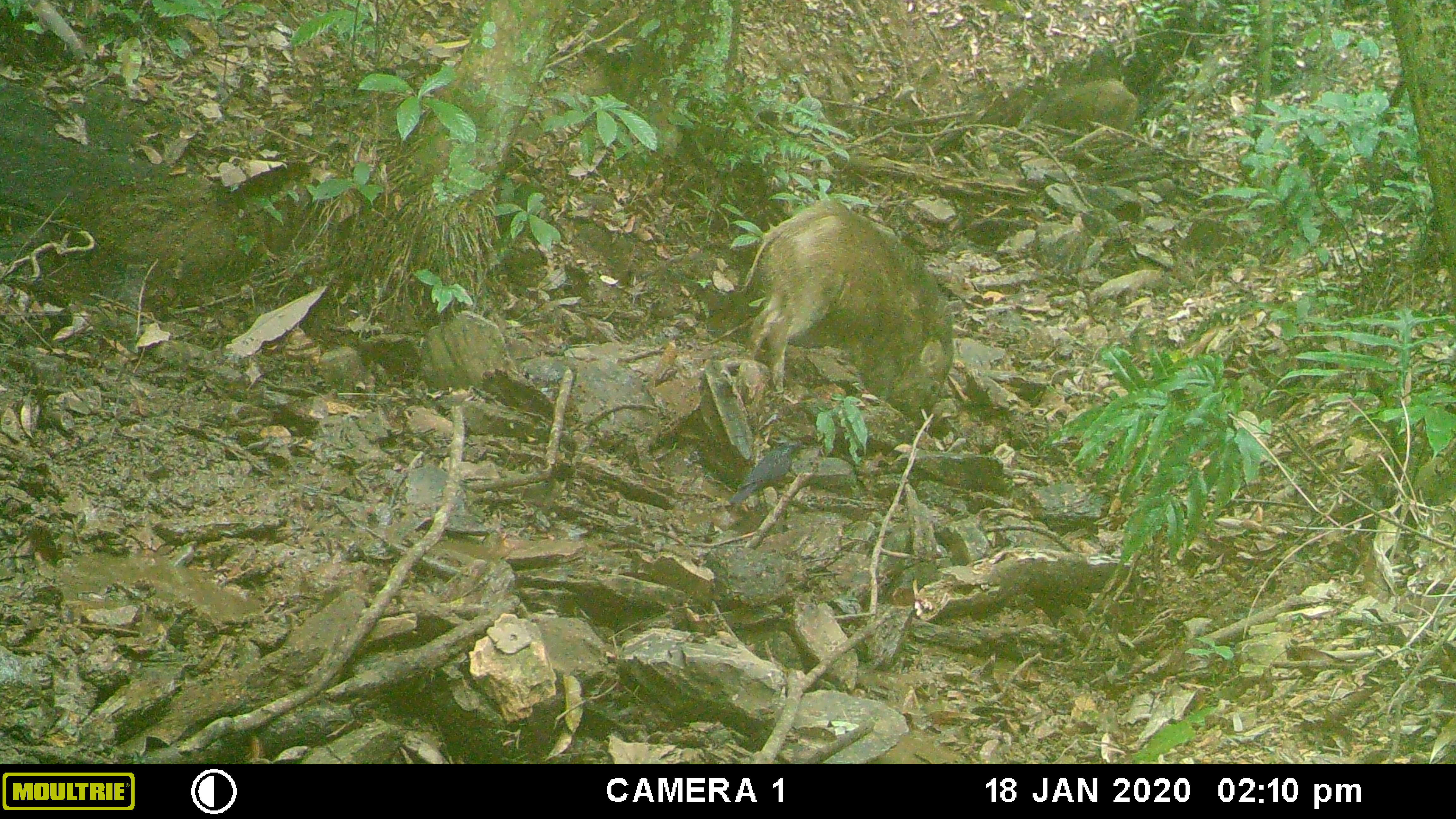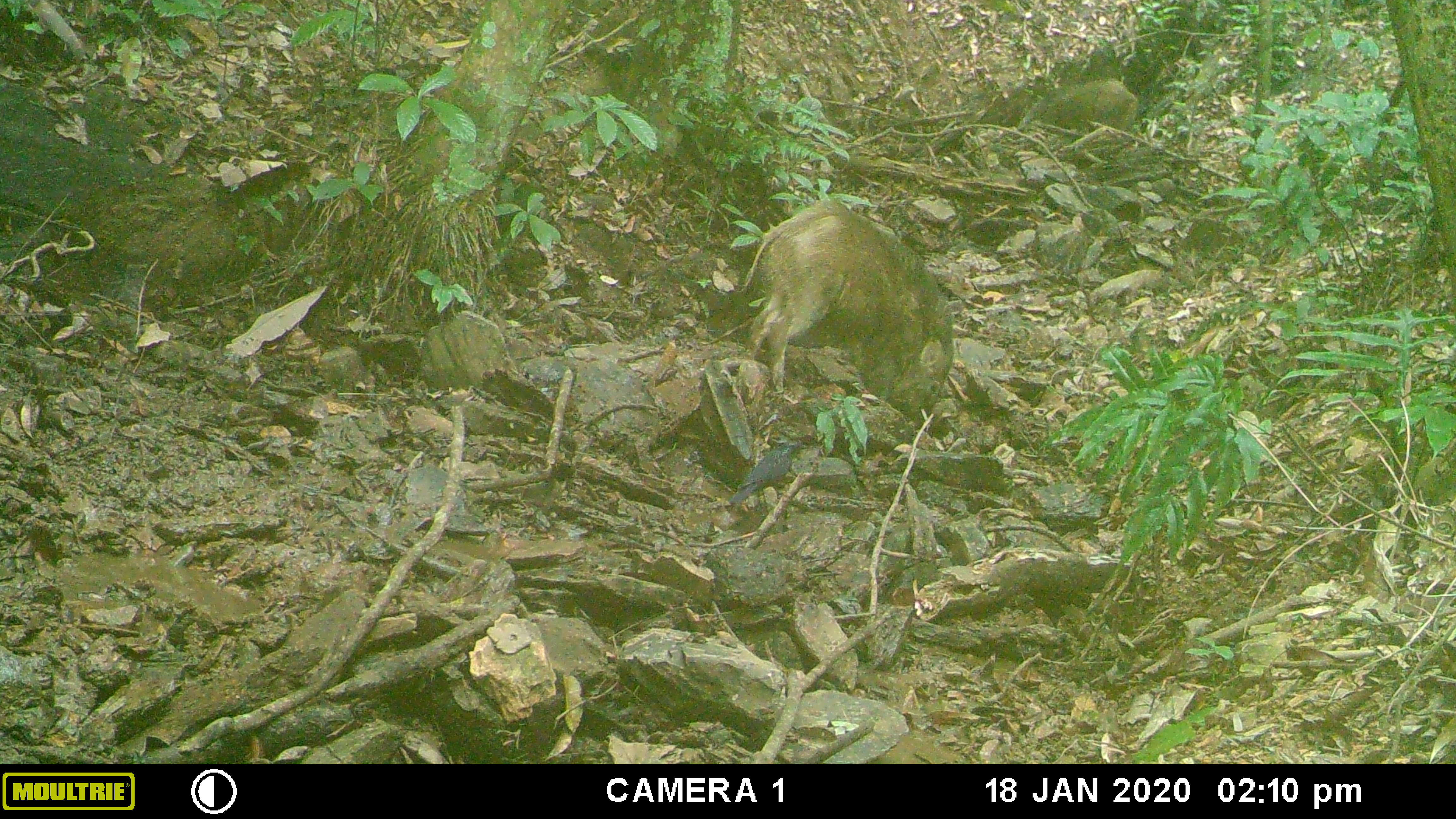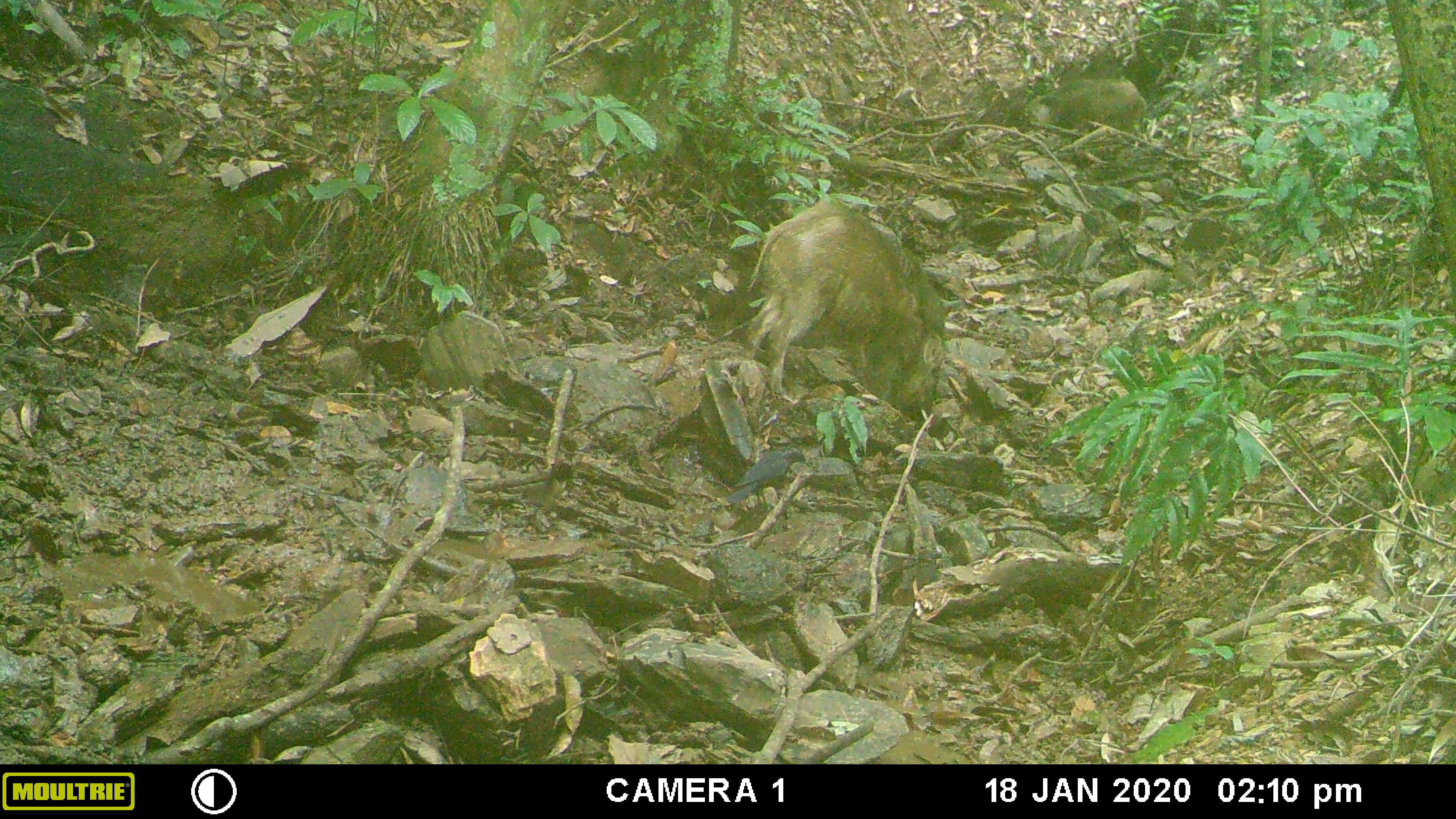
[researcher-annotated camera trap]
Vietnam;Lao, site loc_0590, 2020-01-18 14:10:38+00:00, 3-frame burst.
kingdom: Animalia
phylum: Chordata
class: Aves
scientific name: Aves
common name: bird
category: unidentified bird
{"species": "unidentified bird (bird) (Aves)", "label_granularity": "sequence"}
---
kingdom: Animalia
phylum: Chordata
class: Mammalia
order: Artiodactyla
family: Suidae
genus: Sus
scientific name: Sus scrofa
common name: eurasian wild pig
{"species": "eurasian wild pig (Sus scrofa)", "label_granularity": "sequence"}